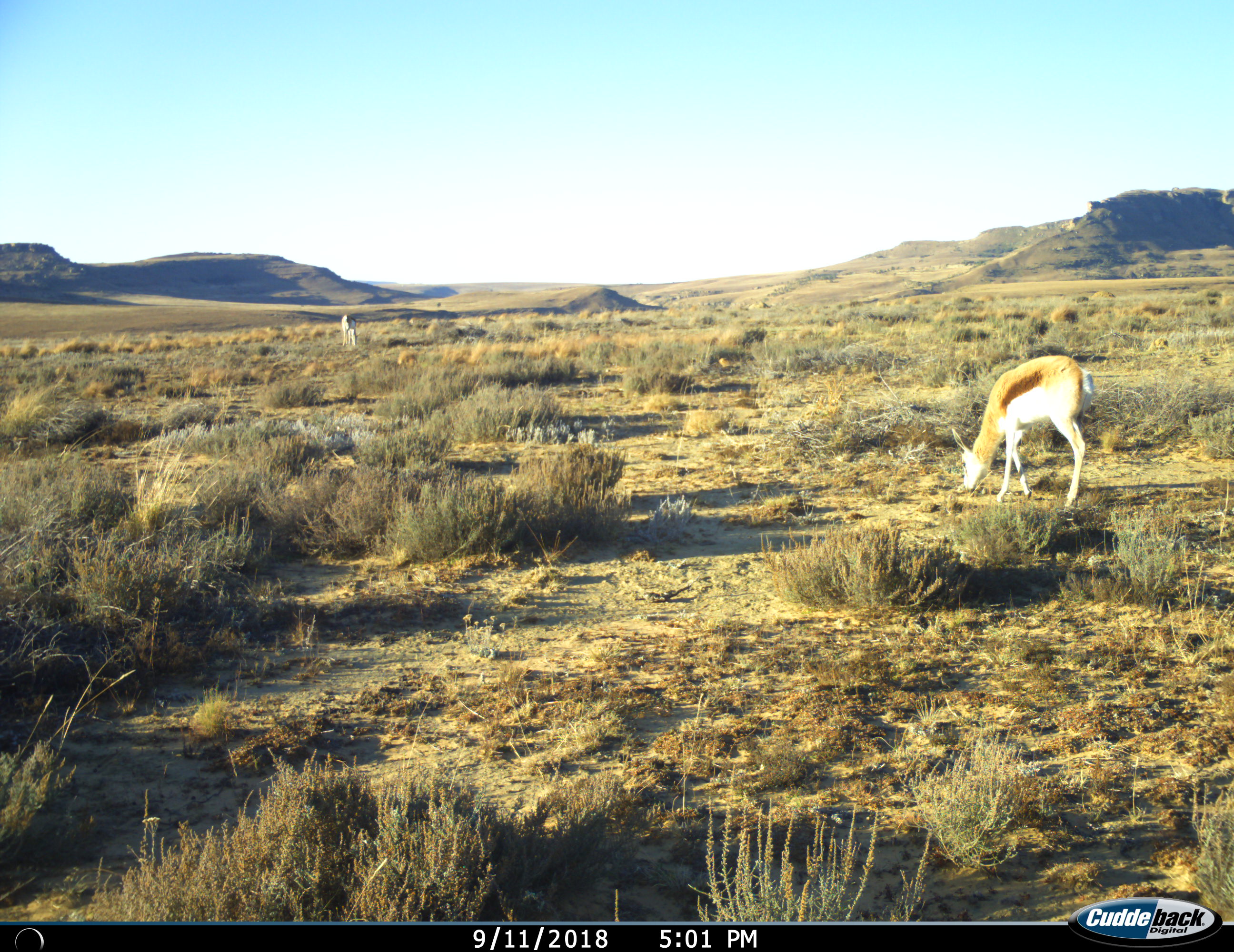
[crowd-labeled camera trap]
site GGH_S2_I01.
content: unidentified animal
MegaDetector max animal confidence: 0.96